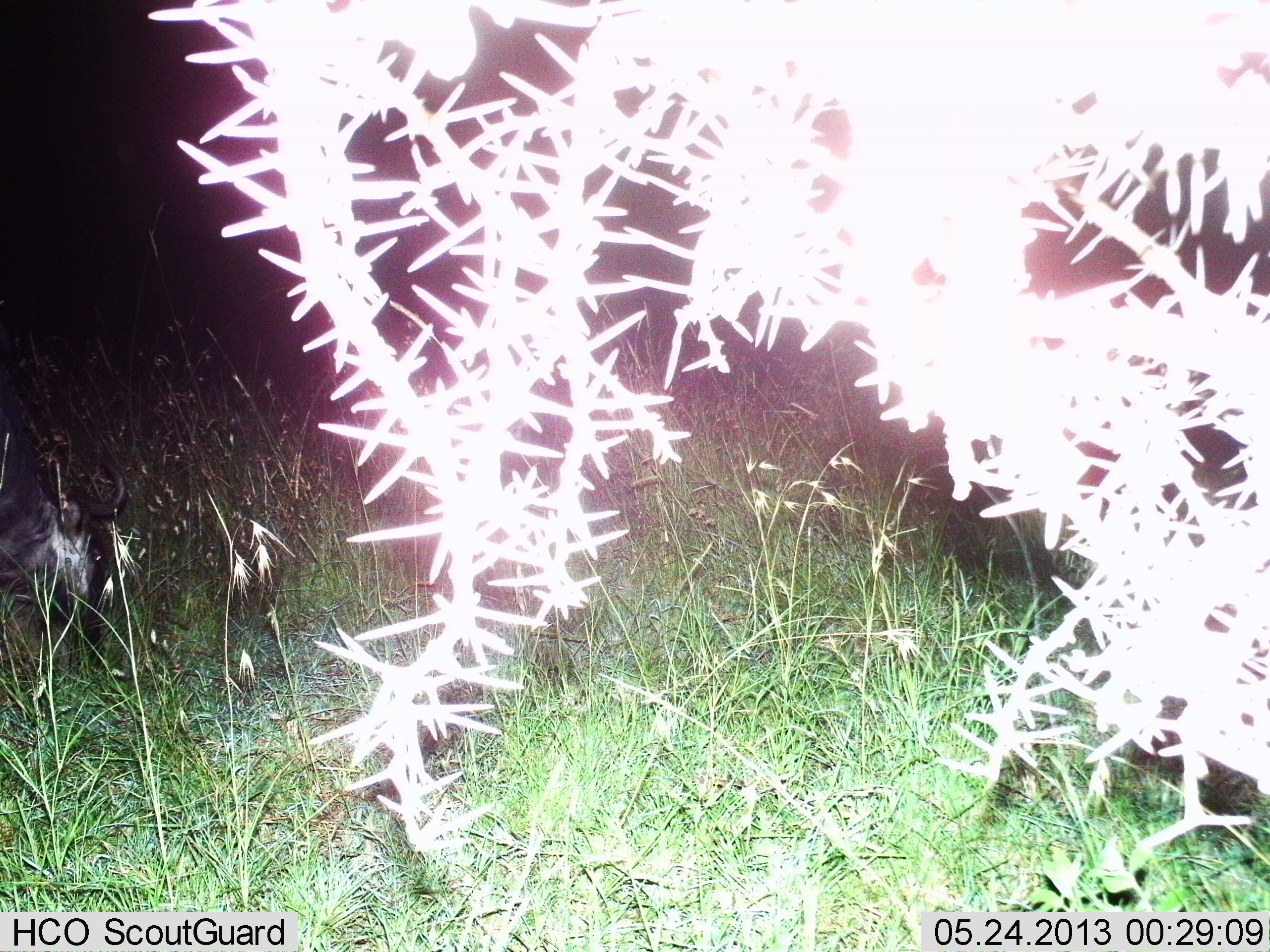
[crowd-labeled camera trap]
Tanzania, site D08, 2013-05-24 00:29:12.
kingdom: Animalia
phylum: Chordata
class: Mammalia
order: Artiodactyla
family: Bovidae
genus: Connochaetes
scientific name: Connochaetes taurinus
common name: blue wildebeest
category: wildebeest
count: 1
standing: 14%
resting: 14%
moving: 0%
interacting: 0%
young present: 7%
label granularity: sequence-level